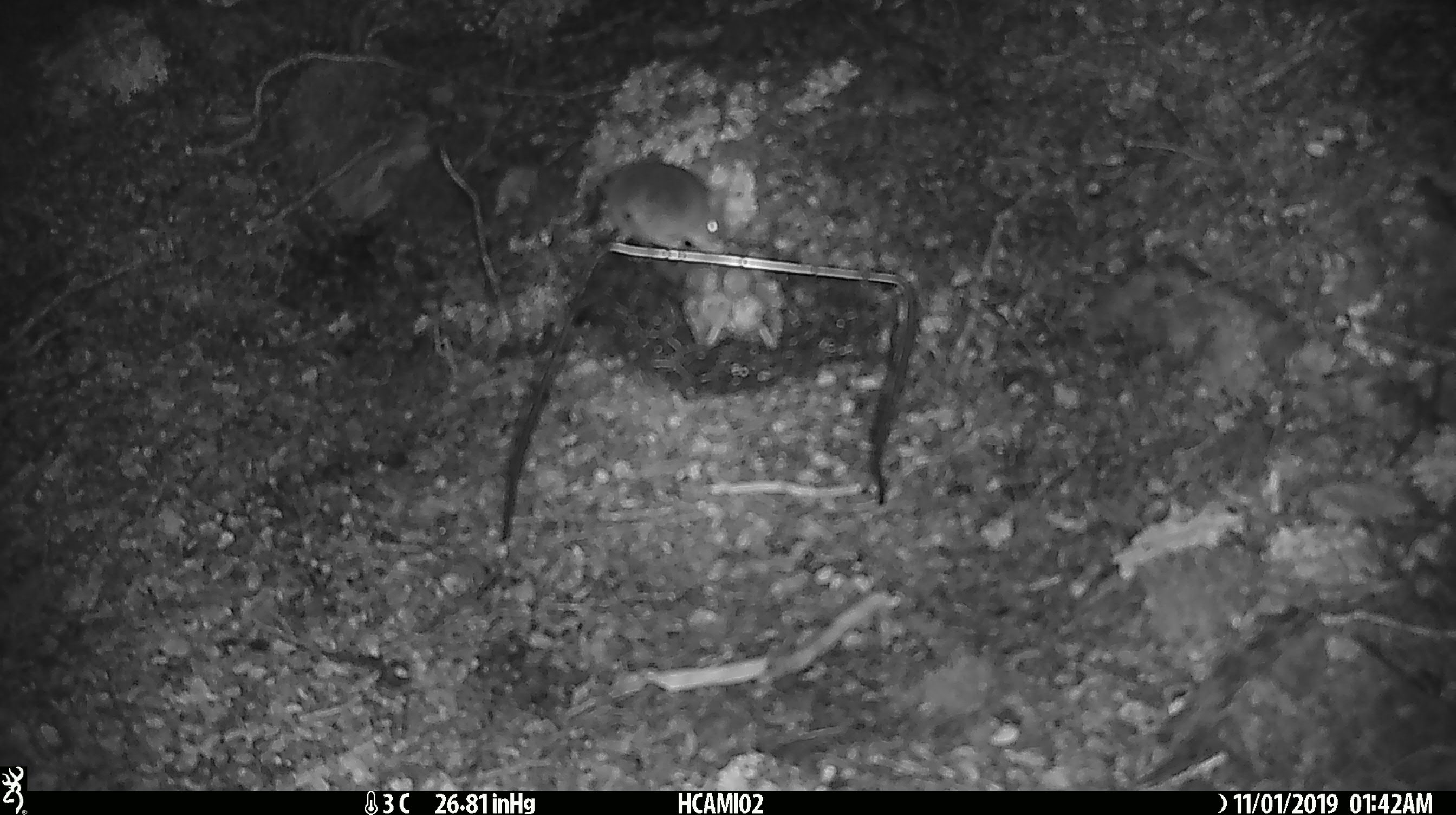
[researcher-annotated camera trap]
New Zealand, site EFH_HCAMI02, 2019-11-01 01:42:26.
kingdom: Animalia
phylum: Chordata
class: Mammalia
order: Rodentia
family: Muridae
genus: Mus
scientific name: Mus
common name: mouse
Mouse (Mus).